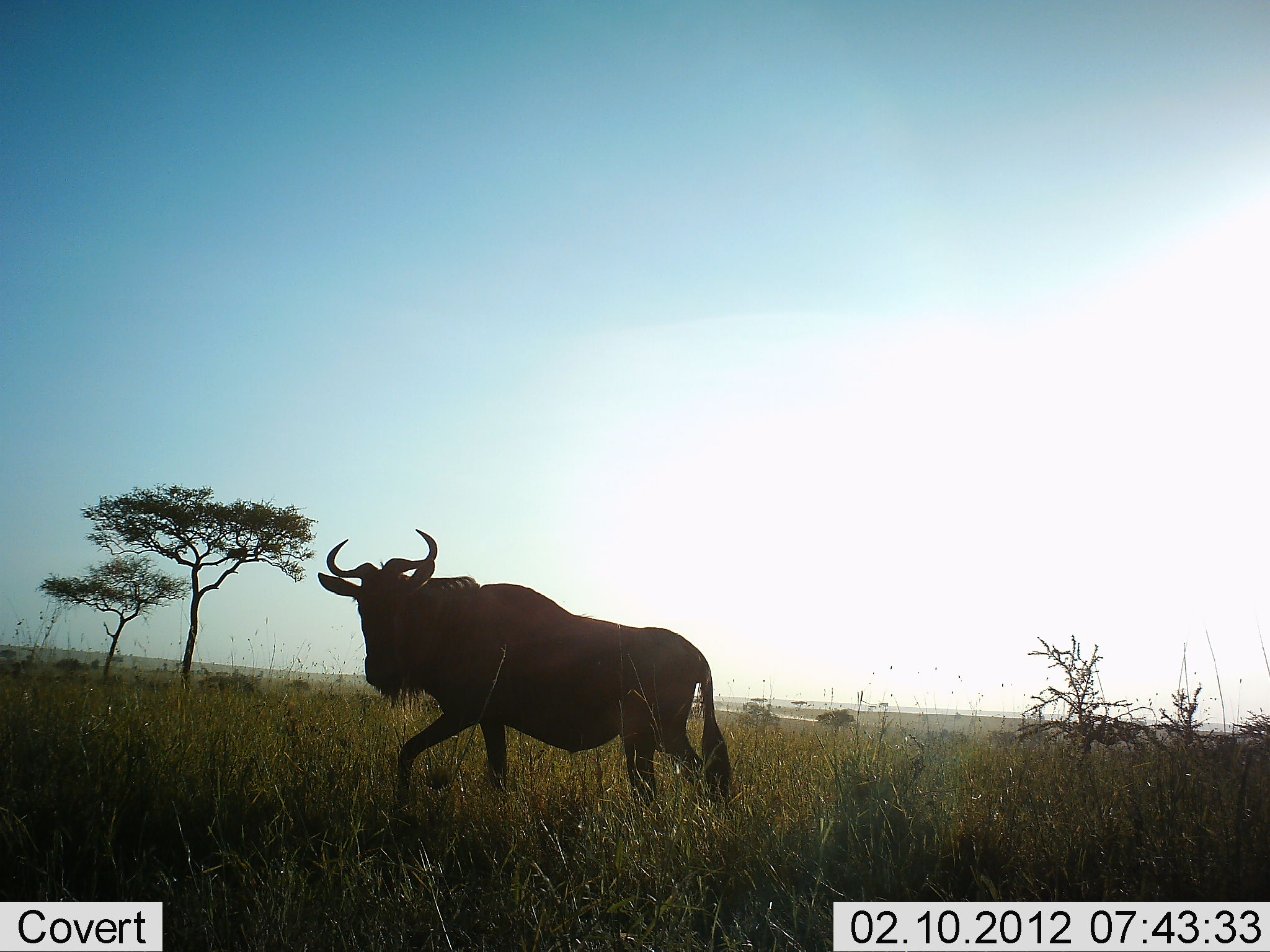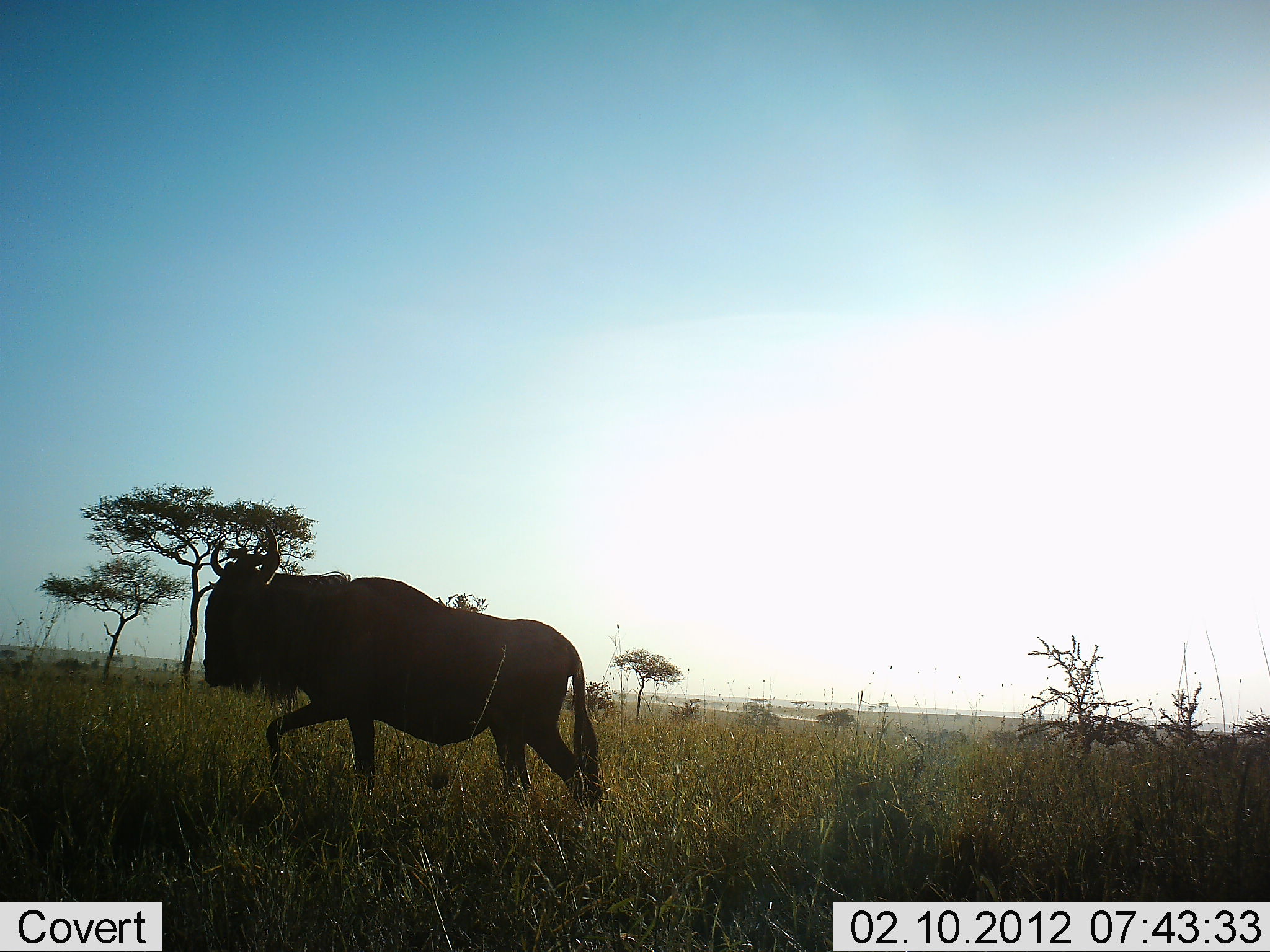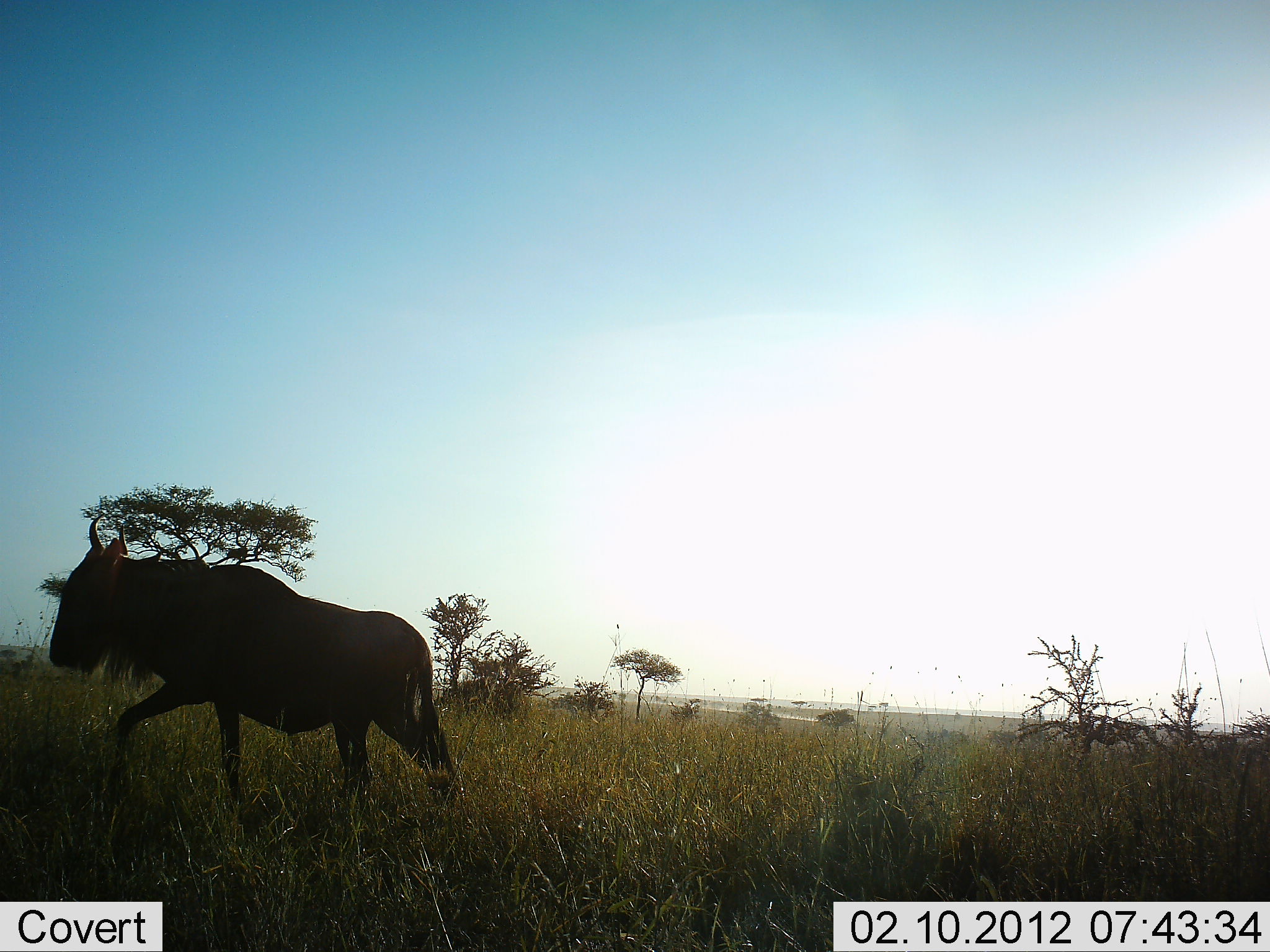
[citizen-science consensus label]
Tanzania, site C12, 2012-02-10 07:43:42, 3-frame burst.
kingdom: Animalia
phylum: Chordata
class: Mammalia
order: Artiodactyla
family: Bovidae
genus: Connochaetes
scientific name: Connochaetes taurinus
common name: blue wildebeest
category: wildebeest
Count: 1.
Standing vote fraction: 0%.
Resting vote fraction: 0%.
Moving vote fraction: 100%.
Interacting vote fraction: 0%.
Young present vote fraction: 0%.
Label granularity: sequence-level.